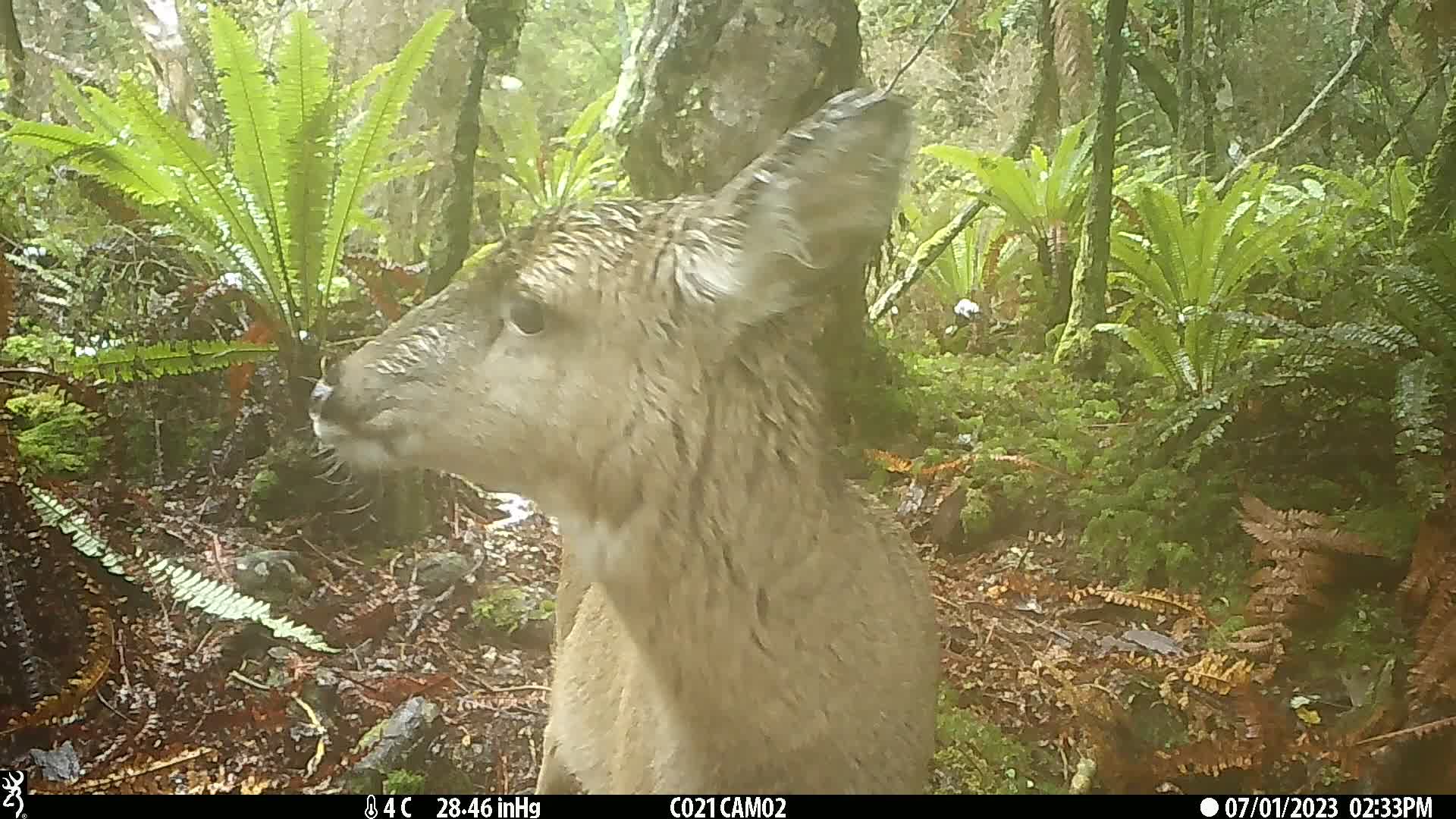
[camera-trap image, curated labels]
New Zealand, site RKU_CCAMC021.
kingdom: Animalia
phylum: Chordata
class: Mammalia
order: Artiodactyla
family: Cervidae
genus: Odocoileus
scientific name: Odocoileus virginianus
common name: white-tailed deer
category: white tailed deer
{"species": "white tailed deer (white-tailed deer) (Odocoileus virginianus)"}